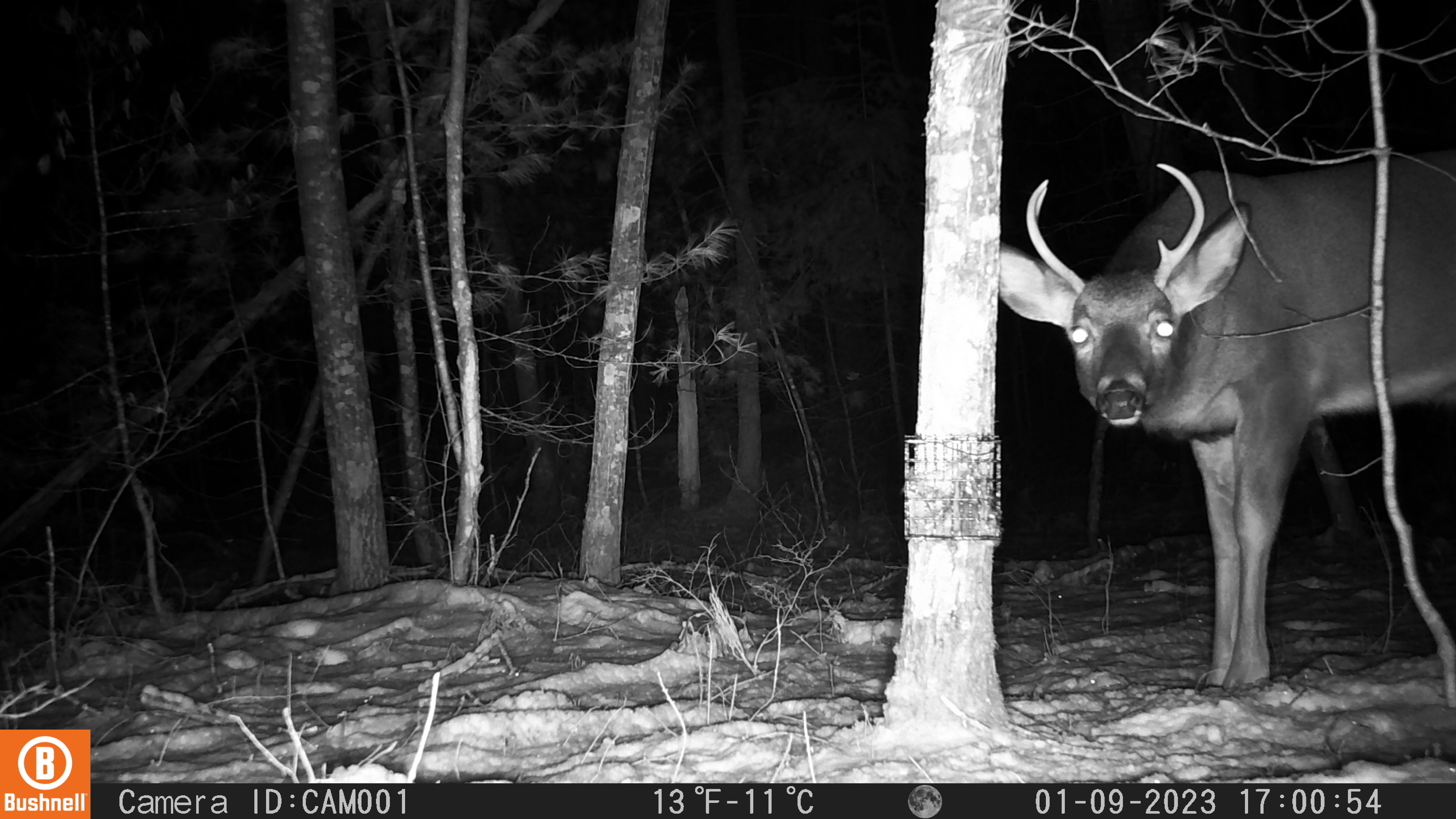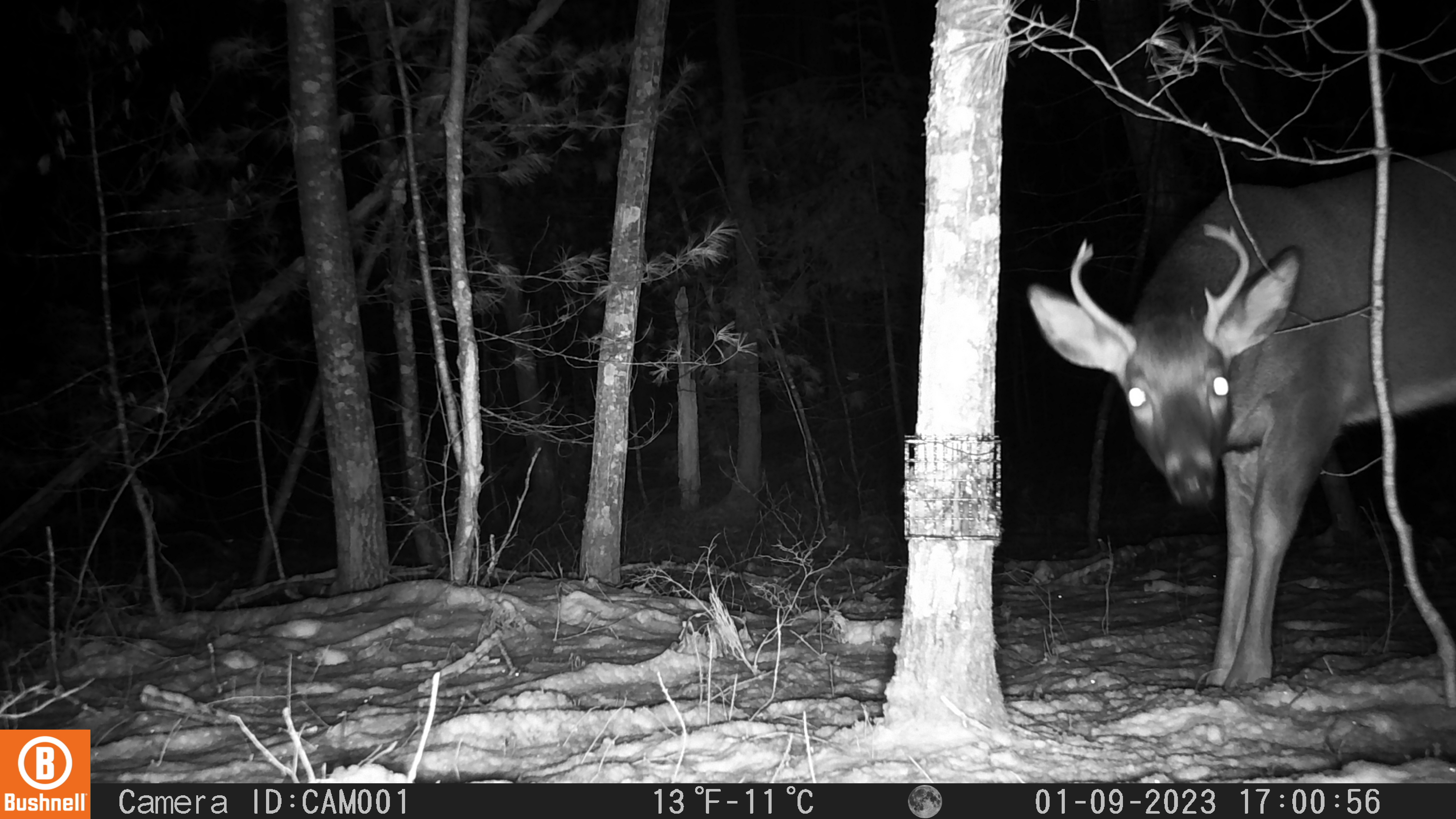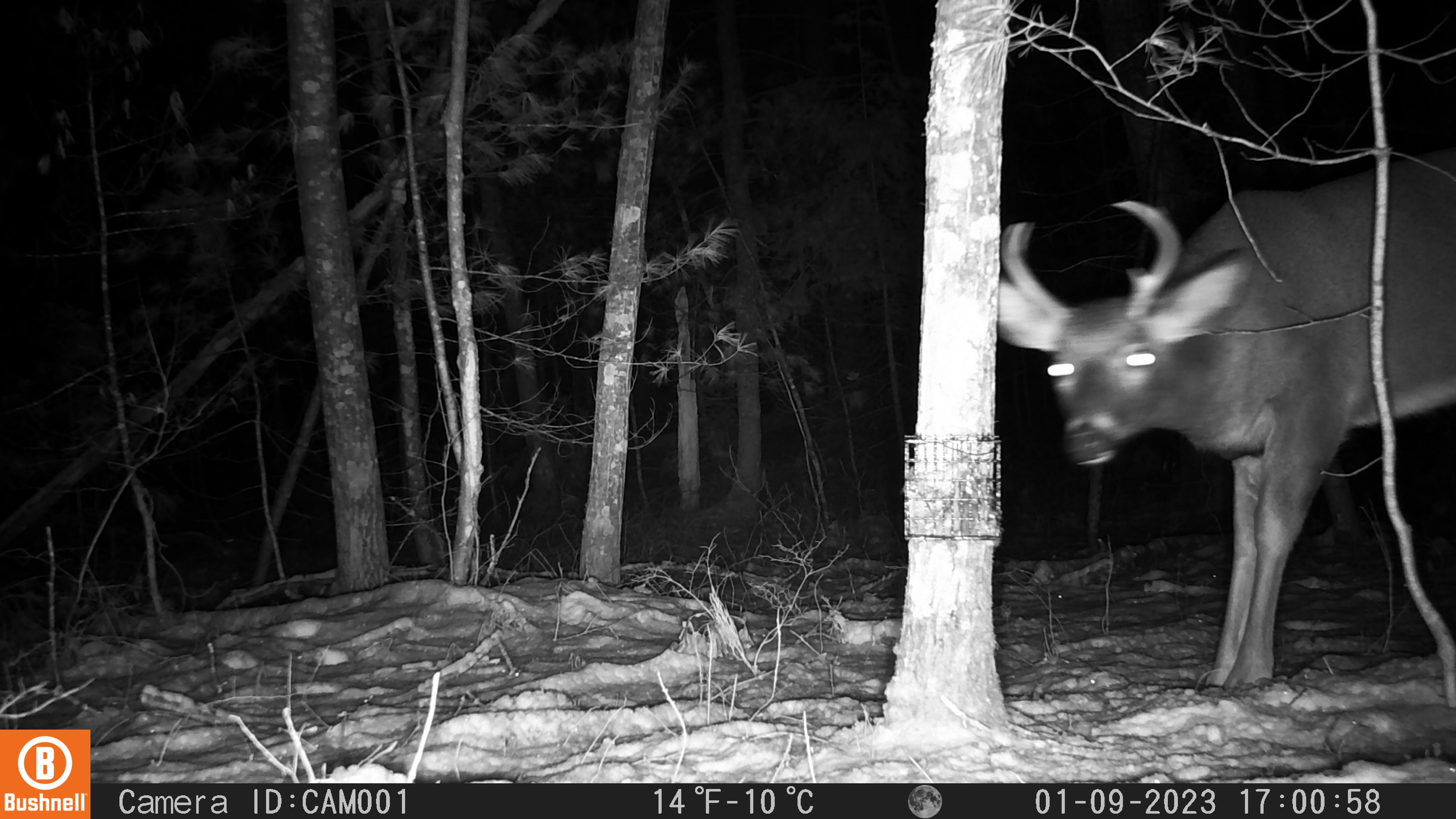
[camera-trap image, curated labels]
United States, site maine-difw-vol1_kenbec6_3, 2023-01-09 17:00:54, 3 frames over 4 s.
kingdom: Animalia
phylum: Chordata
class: Mammalia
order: Artiodactyla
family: Cervidae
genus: Odocoileus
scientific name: Odocoileus virginianus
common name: white-tailed deer